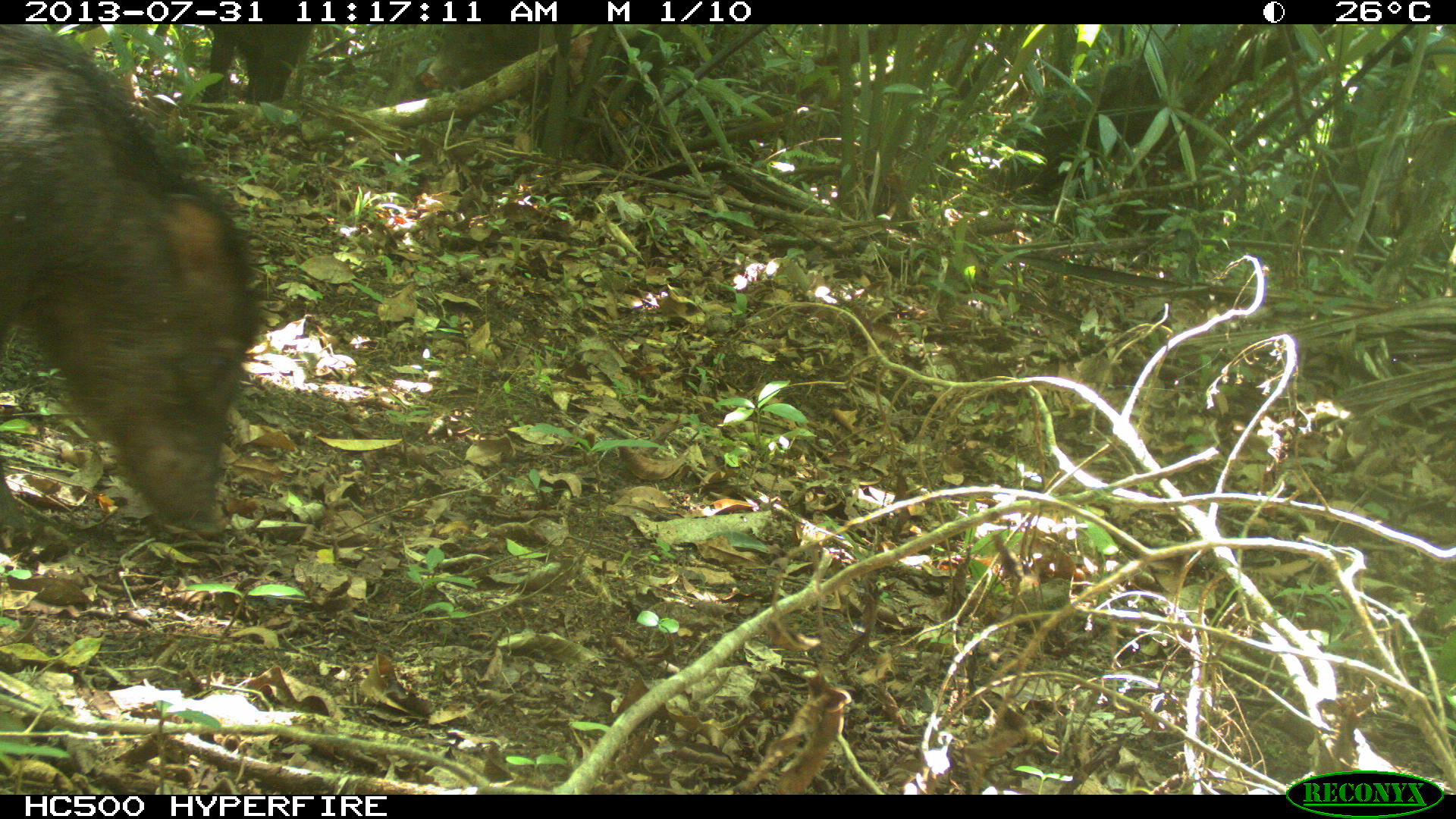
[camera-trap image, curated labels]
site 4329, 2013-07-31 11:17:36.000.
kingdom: Animalia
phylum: Chordata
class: Mammalia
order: Artiodactyla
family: Tayassuidae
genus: Tayassu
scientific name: Tayassu pecari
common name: white-lipped peccary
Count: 2.